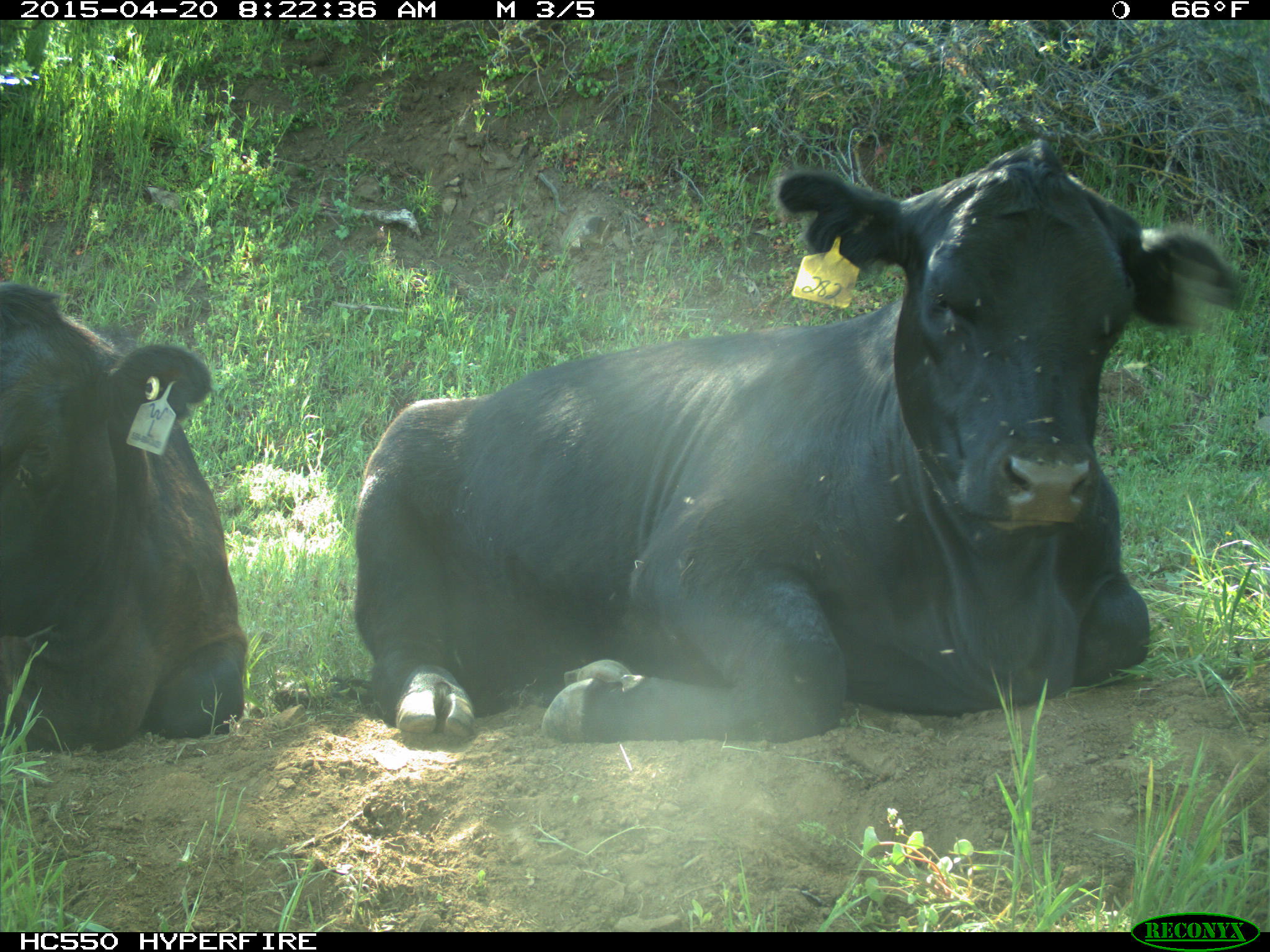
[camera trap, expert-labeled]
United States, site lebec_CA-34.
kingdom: Animalia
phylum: Chordata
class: Mammalia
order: Artiodactyla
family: Bovidae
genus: Bos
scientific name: Bos taurus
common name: domestic cow